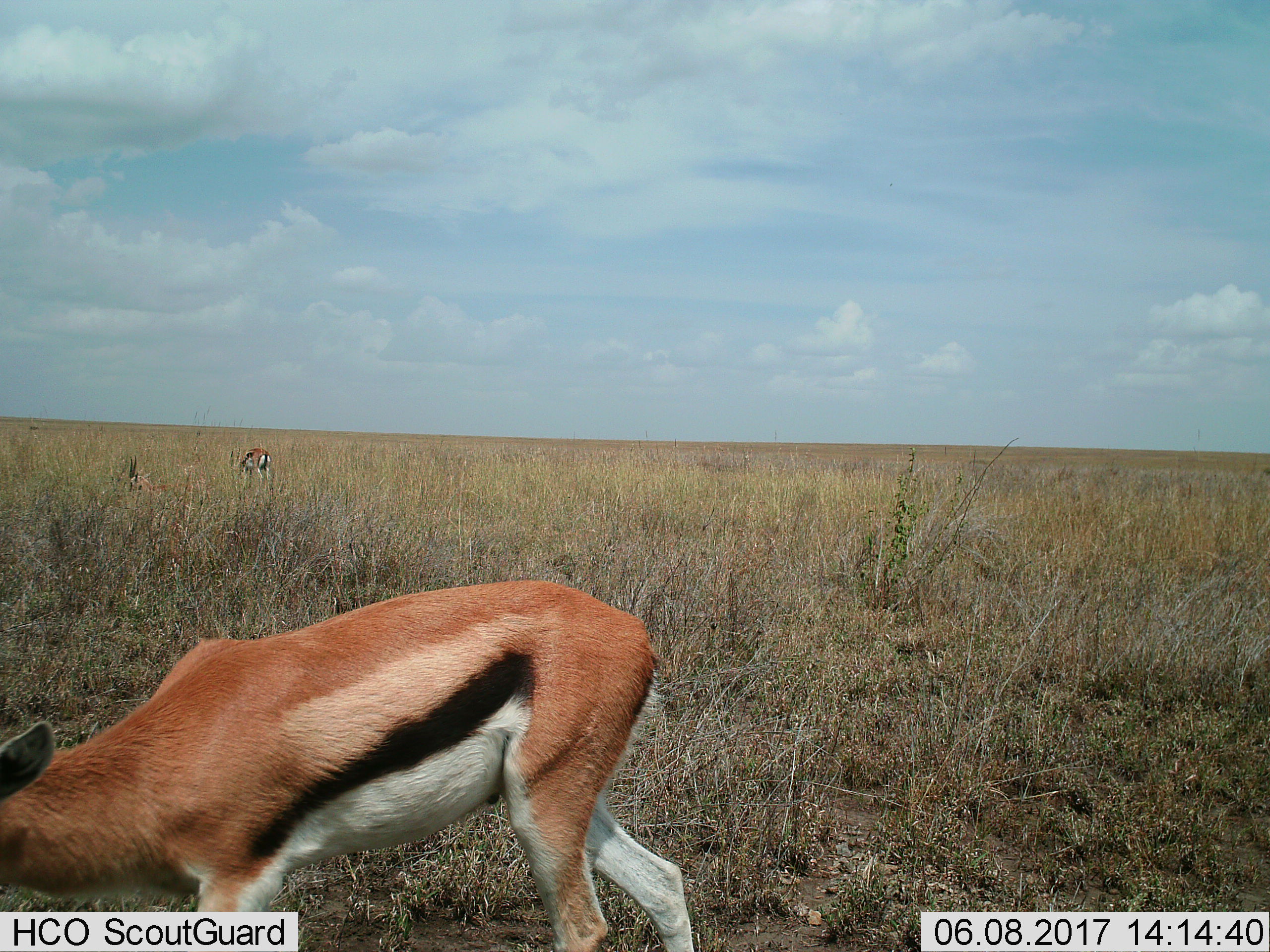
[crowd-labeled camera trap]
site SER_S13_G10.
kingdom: Animalia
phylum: Chordata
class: Mammalia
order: Artiodactyla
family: Bovidae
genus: Eudorcas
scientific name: Eudorcas thomsonii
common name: thomson's gazelle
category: gazellethomsons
Gazellethomsons (thomson's gazelle) (Eudorcas thomsonii), count 2. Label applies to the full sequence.